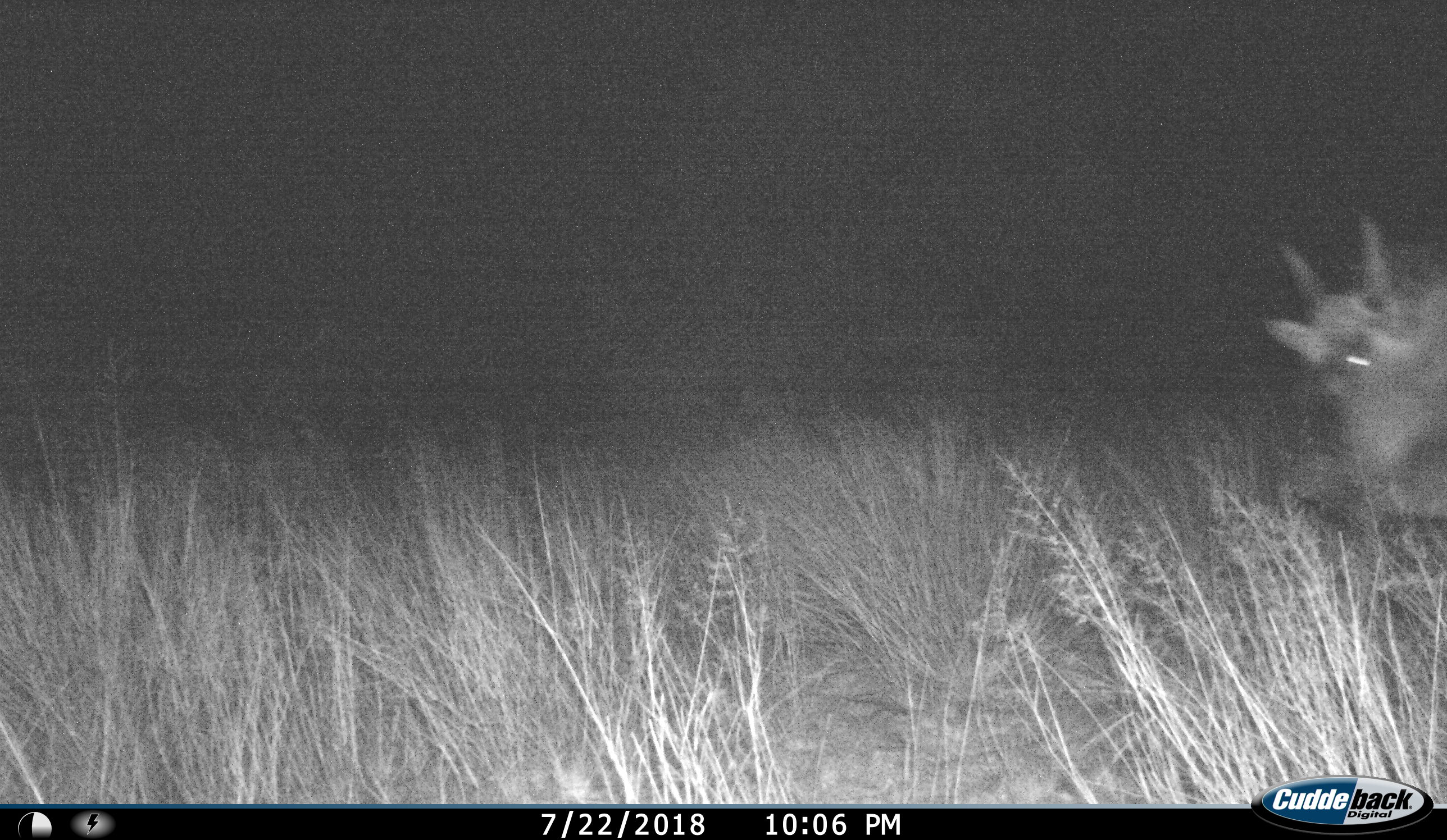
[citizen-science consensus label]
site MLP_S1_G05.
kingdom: Animalia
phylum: Chordata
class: Mammalia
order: Artiodactyla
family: Bovidae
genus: Connochaetes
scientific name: Connochaetes taurinus taurinus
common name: blue wildebeest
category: wildebeestblue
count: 1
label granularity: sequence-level